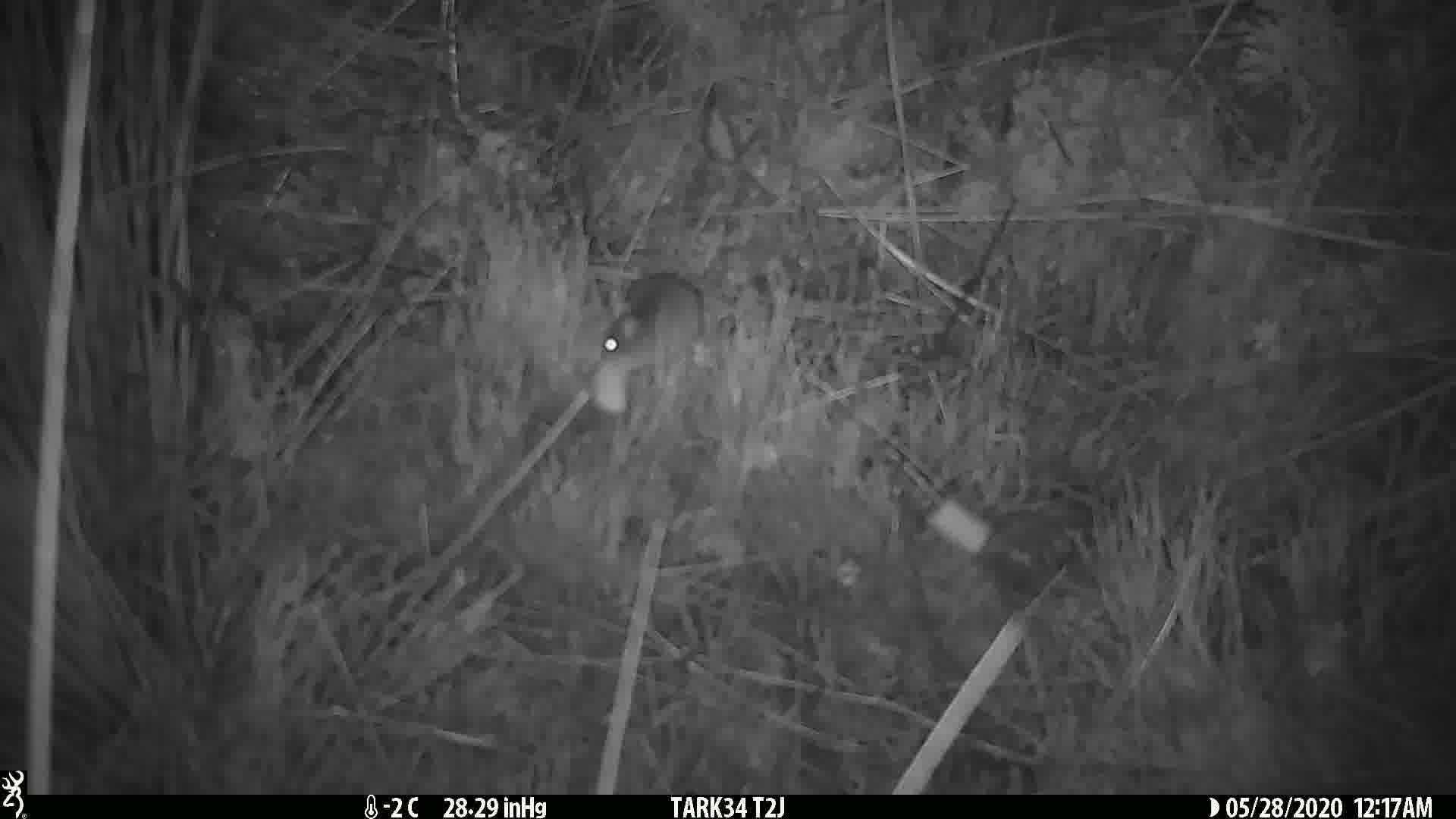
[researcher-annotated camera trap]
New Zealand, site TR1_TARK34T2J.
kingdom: Animalia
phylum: Chordata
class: Mammalia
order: Rodentia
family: Muridae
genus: Mus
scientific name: Mus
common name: mouse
Mouse (Mus).